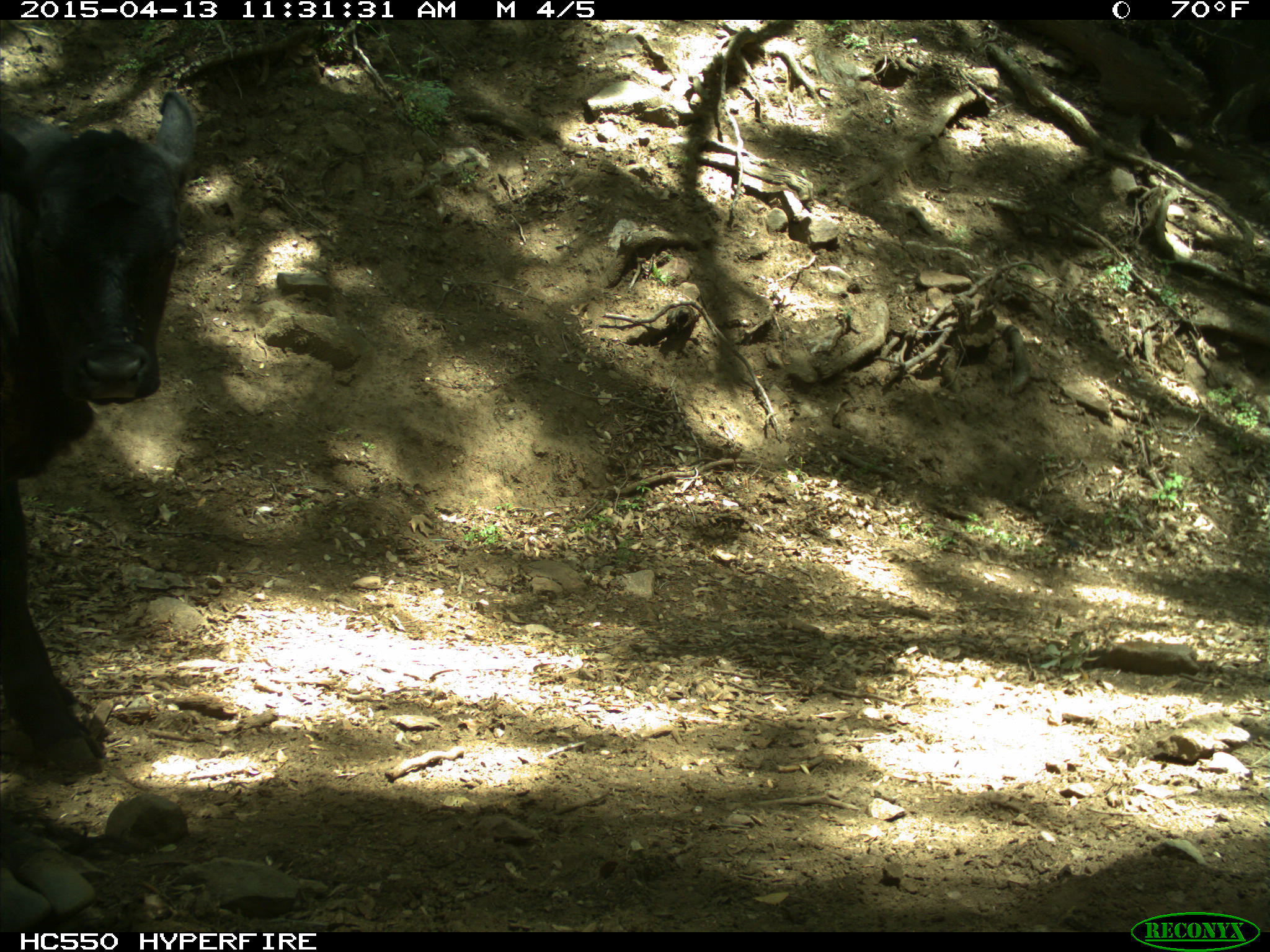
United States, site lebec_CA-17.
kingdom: Animalia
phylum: Chordata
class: Mammalia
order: Artiodactyla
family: Bovidae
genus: Bos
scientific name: Bos taurus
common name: domestic cow